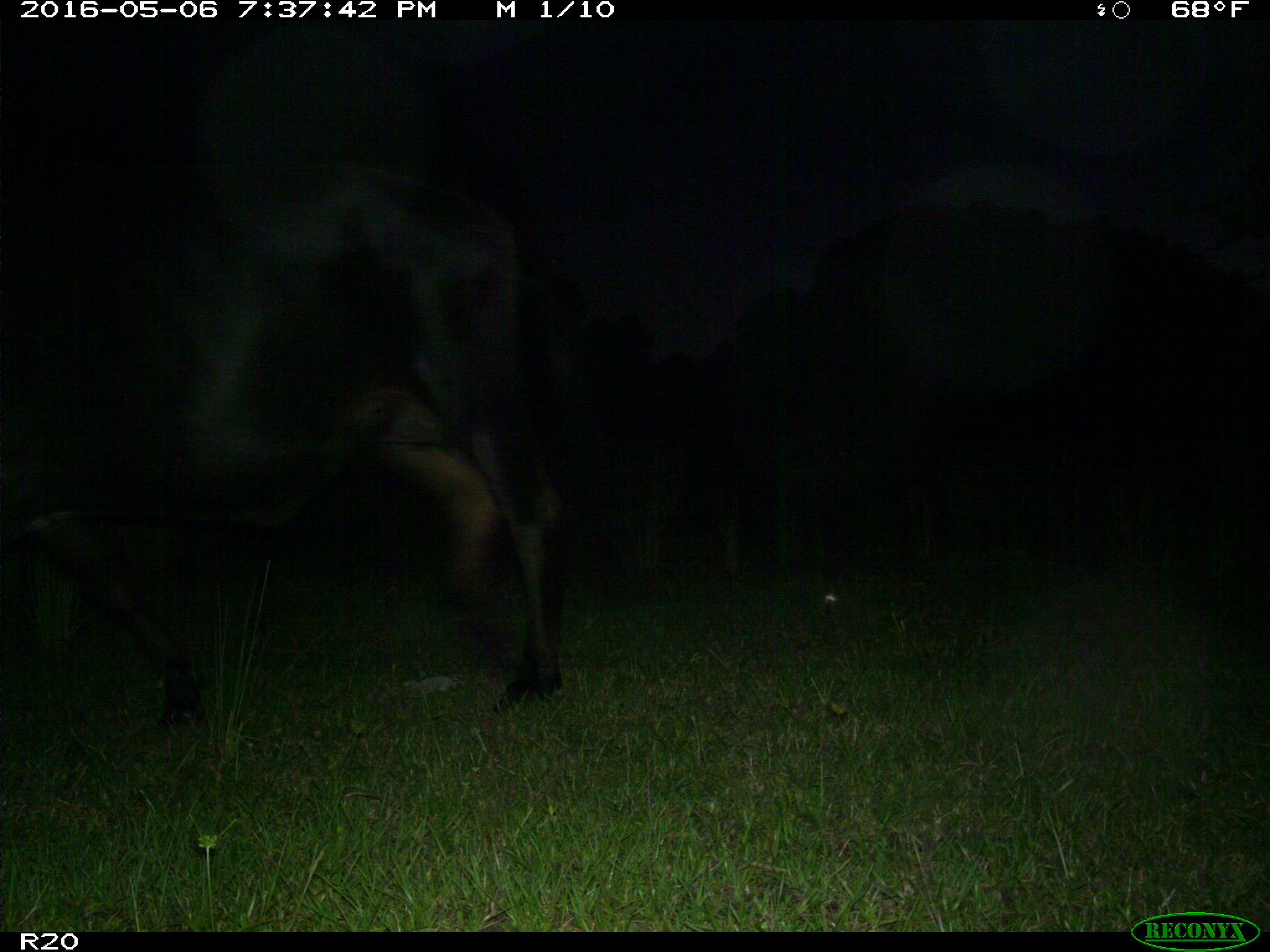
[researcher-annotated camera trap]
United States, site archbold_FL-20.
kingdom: Animalia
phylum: Chordata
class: Mammalia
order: Artiodactyla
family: Bovidae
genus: Bos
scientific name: Bos taurus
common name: domestic cow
Bos taurus (domestic cow).